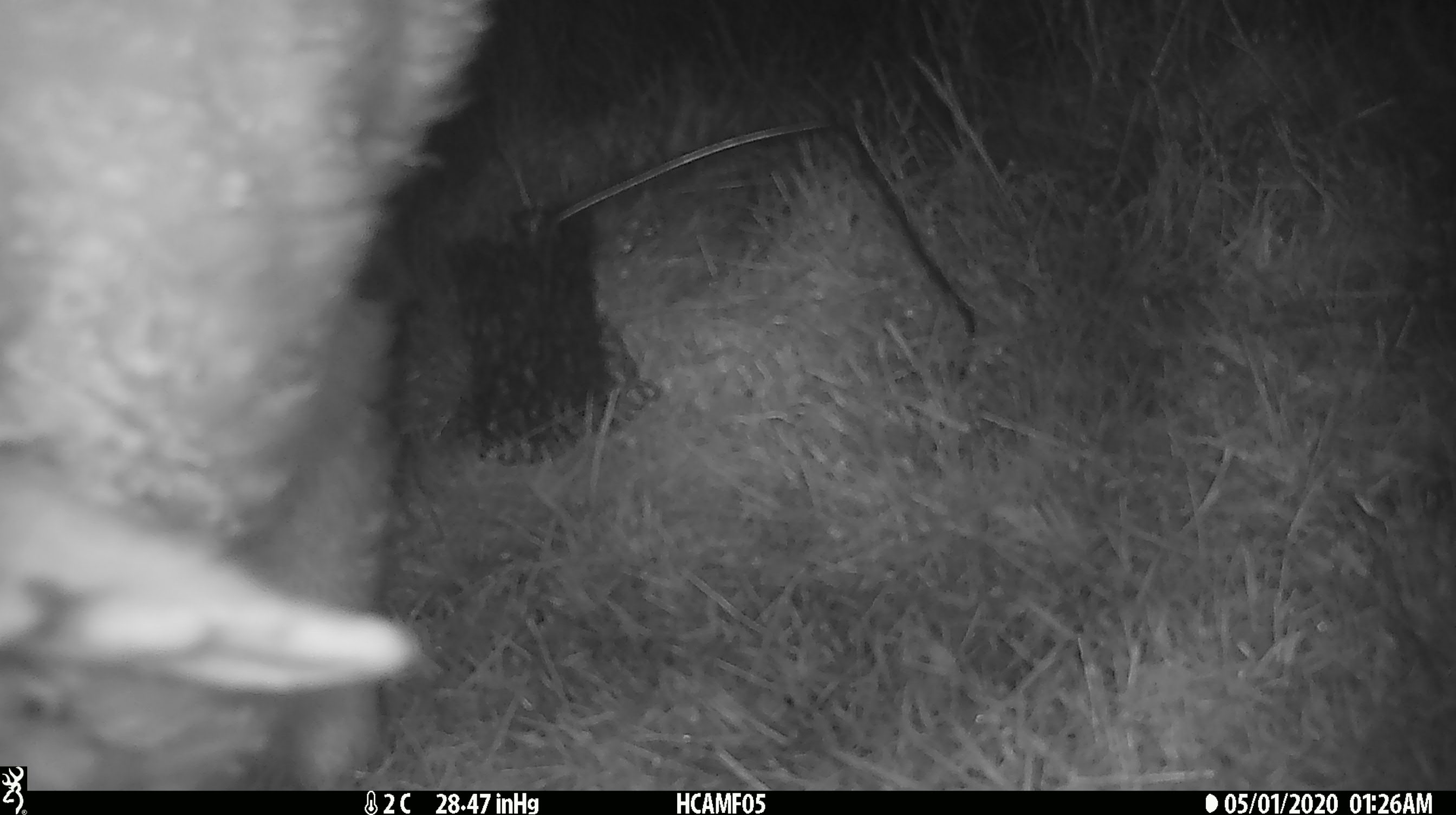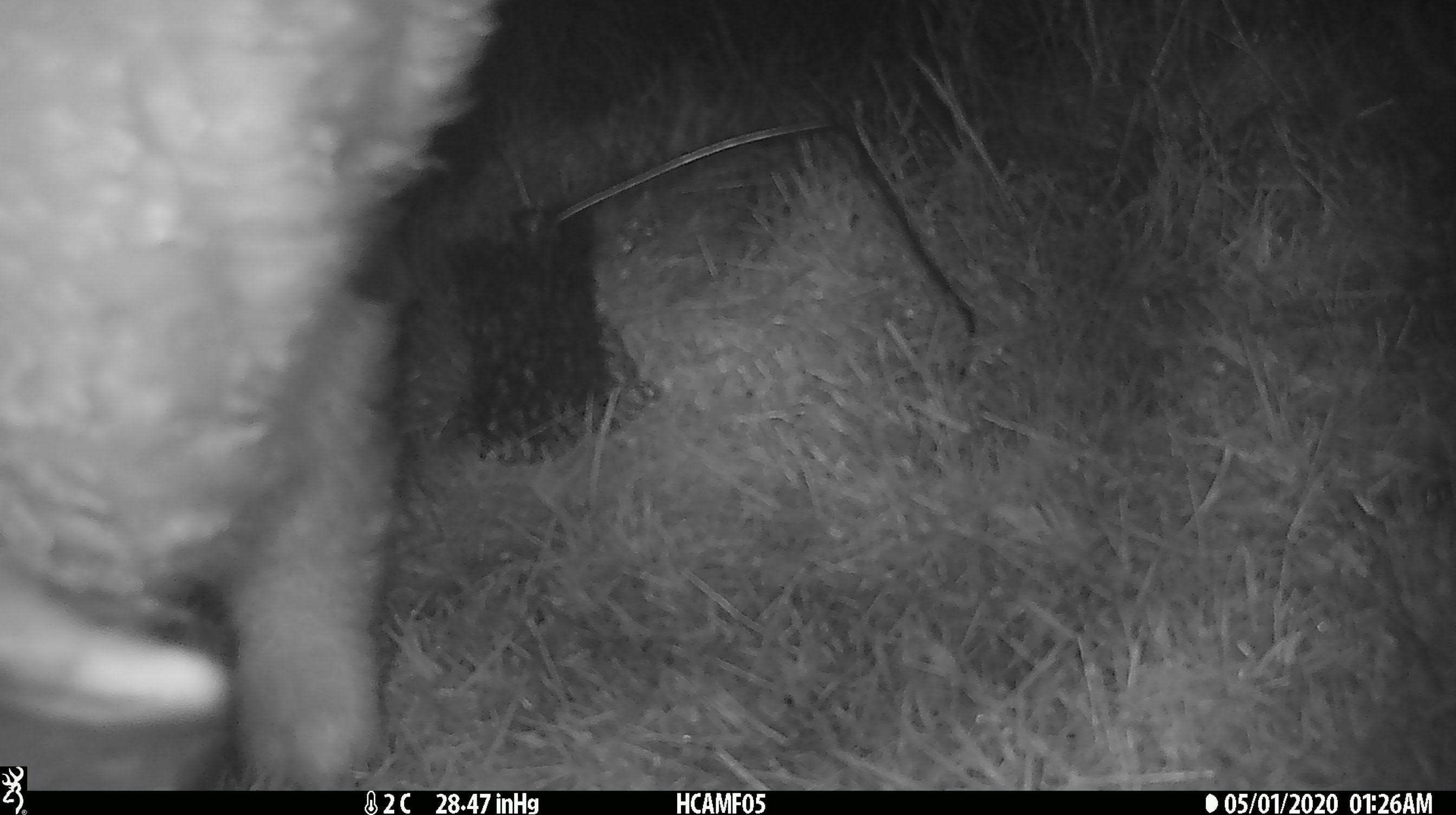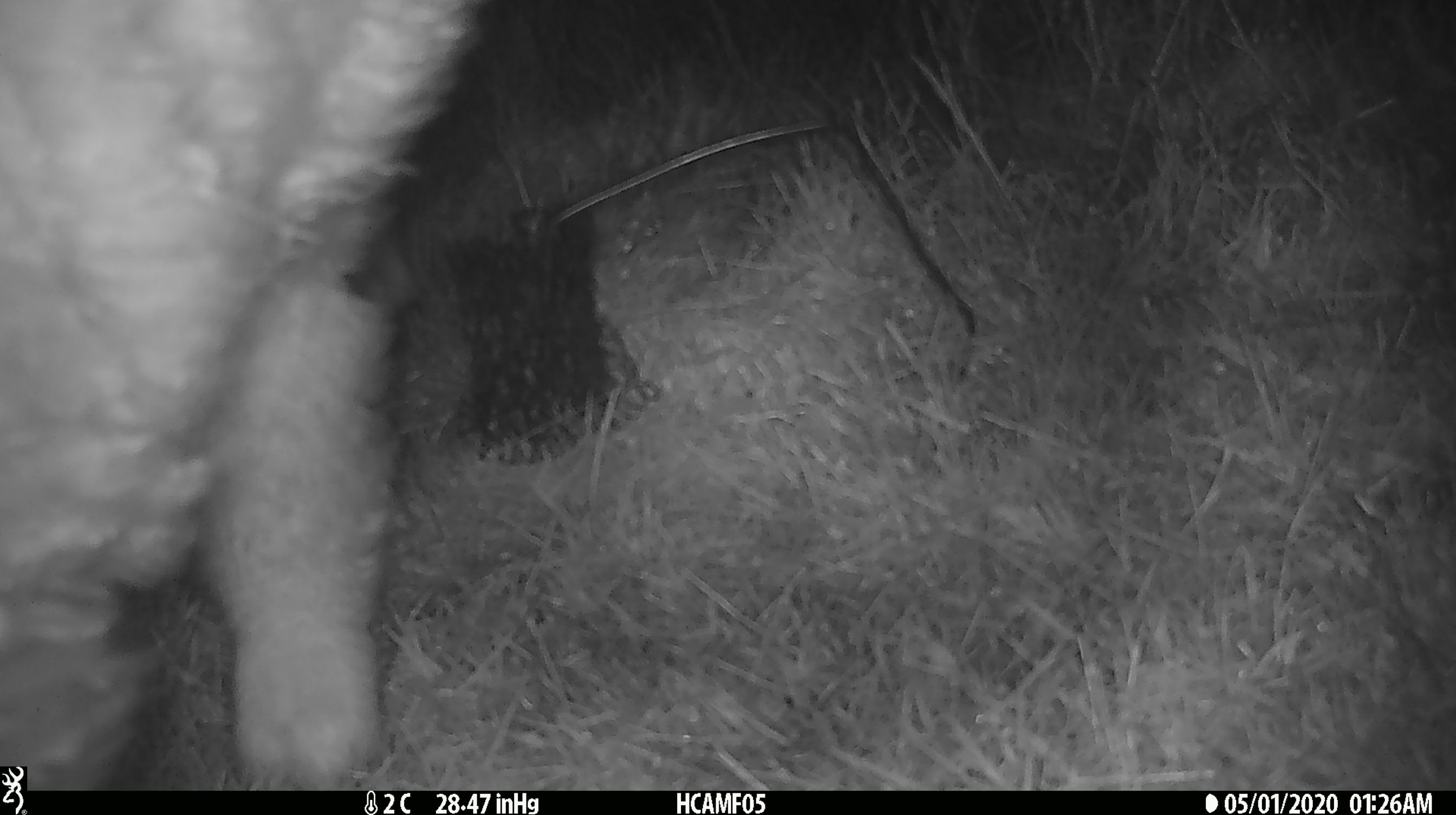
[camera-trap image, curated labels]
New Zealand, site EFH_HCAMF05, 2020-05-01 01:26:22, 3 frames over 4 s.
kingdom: Animalia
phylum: Chordata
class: Mammalia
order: Artiodactyla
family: Bovidae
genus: Ovis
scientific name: Ovis aries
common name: domestic sheep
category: sheep